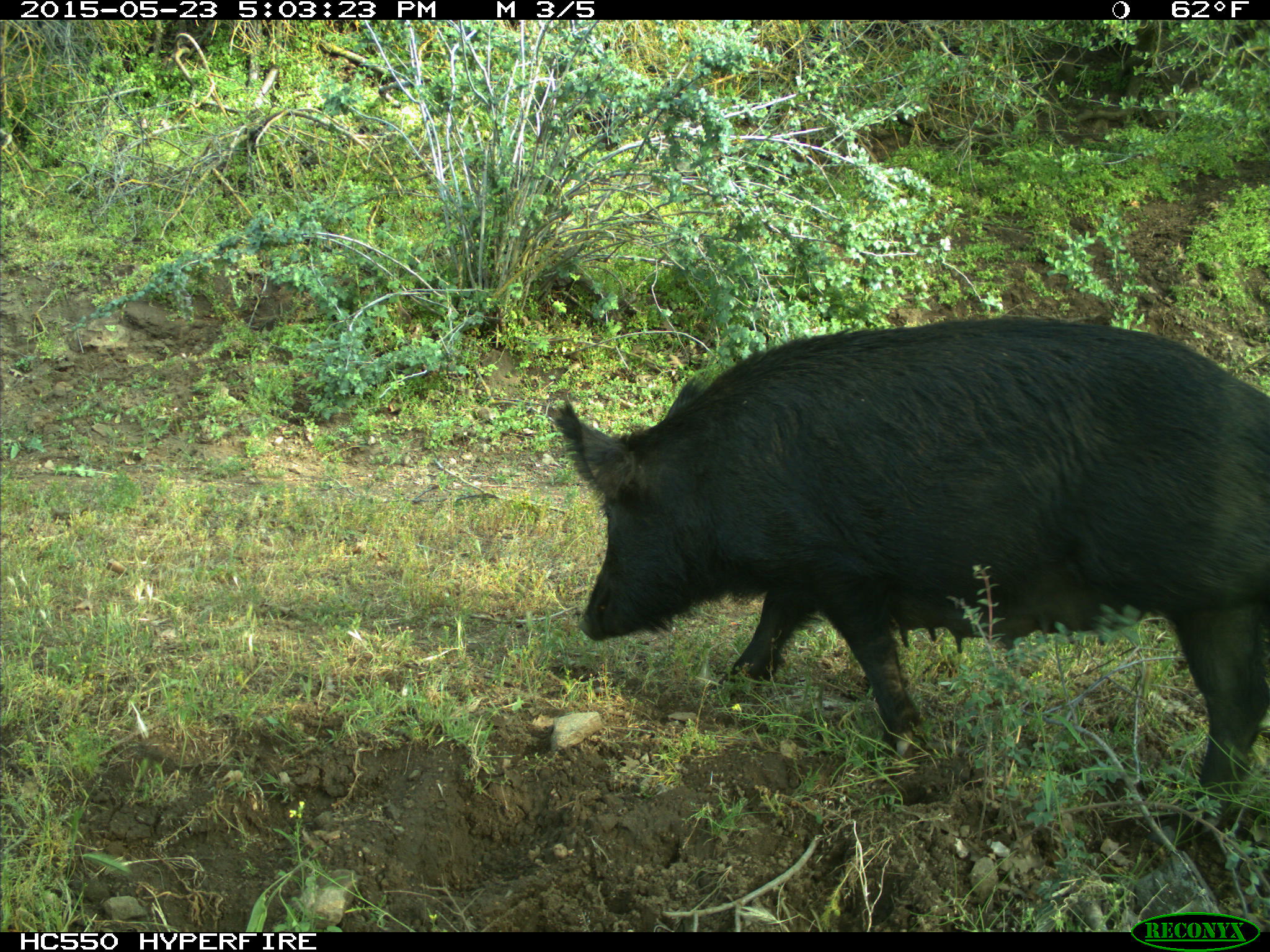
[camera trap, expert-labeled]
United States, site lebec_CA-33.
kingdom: Animalia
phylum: Chordata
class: Mammalia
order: Artiodactyla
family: Suidae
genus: Sus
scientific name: Sus scrofa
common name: wild boar